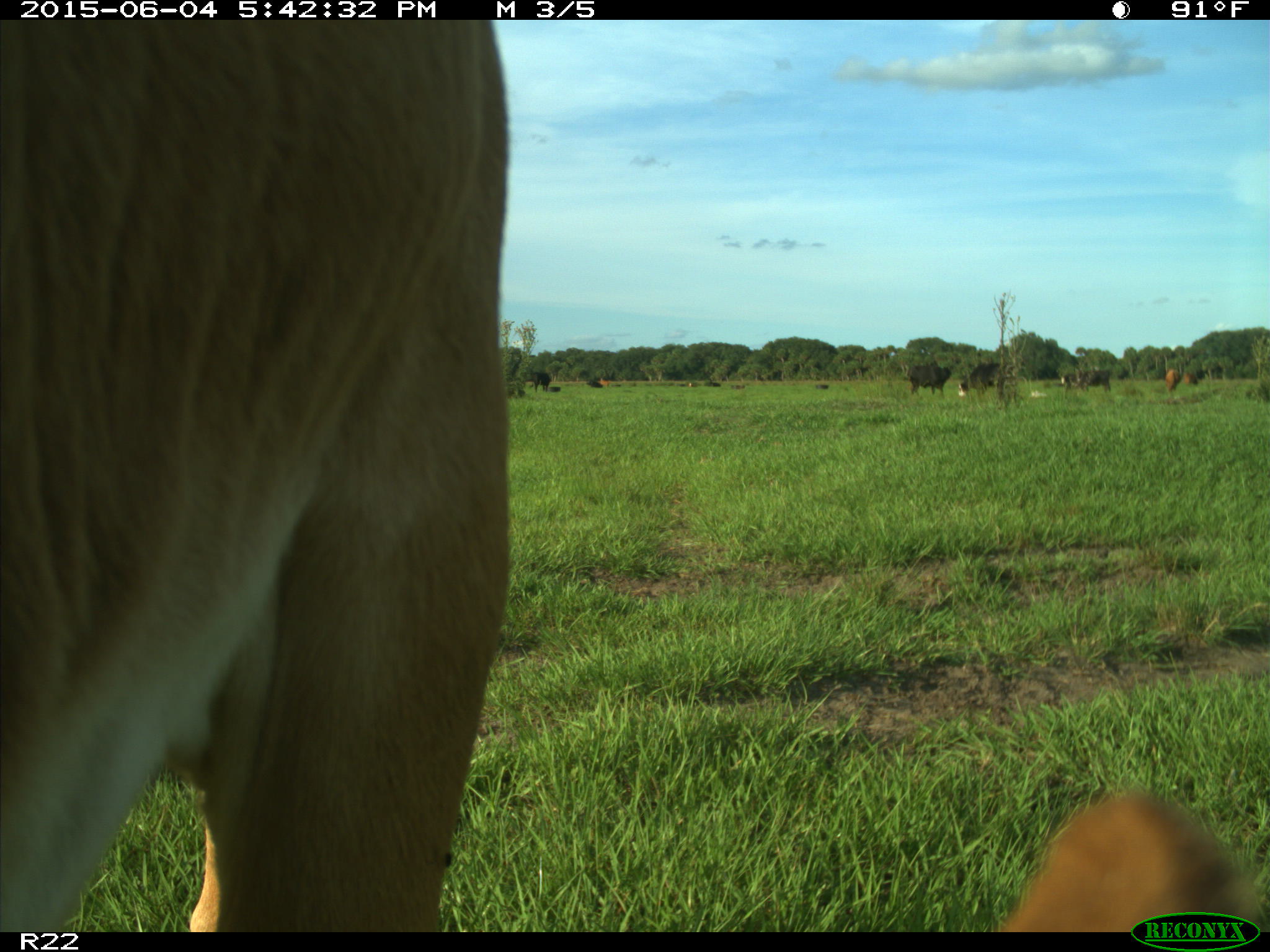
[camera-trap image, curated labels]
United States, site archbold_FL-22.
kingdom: Animalia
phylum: Chordata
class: Mammalia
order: Artiodactyla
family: Bovidae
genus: Bos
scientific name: Bos taurus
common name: domestic cow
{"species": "Bos taurus (domestic cow)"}